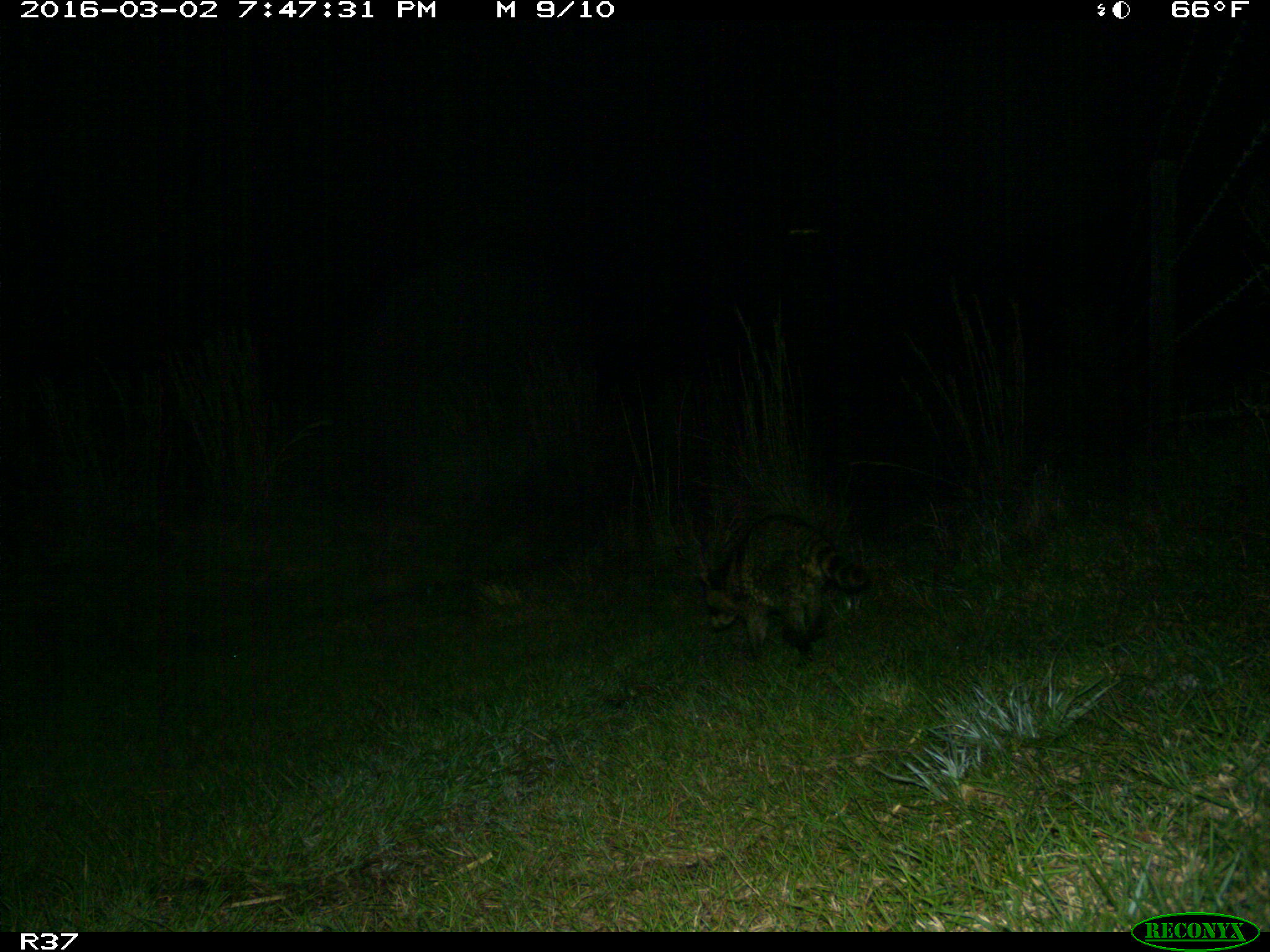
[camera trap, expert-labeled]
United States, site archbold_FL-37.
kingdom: Animalia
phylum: Chordata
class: Mammalia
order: Carnivora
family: Procyonidae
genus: Procyon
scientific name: Procyon lotor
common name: common raccoon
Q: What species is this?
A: Procyon lotor (common raccoon).